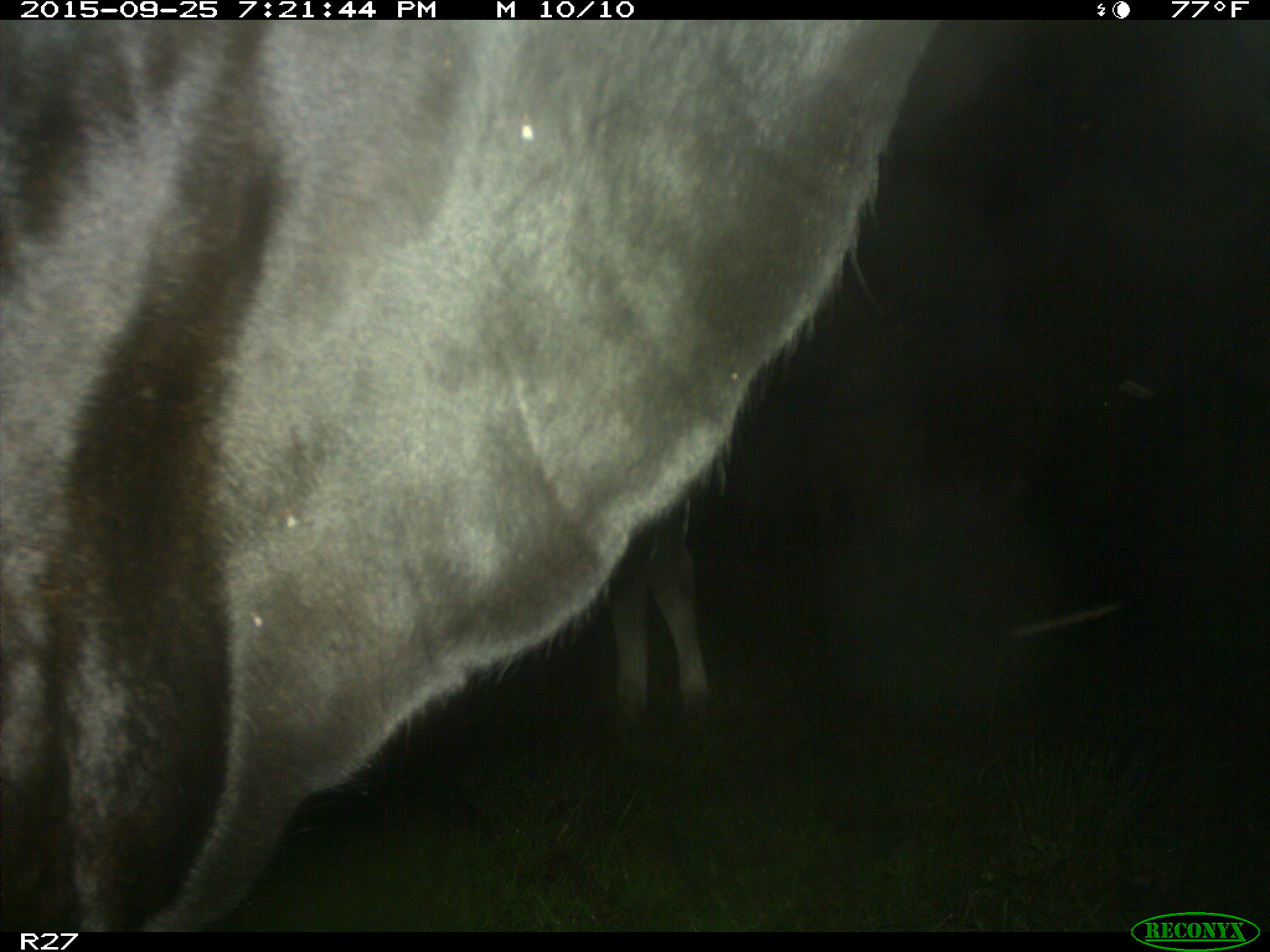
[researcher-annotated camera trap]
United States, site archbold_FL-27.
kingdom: Animalia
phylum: Chordata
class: Mammalia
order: Artiodactyla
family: Bovidae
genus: Bos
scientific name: Bos taurus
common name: domestic cow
Bos taurus (domestic cow).